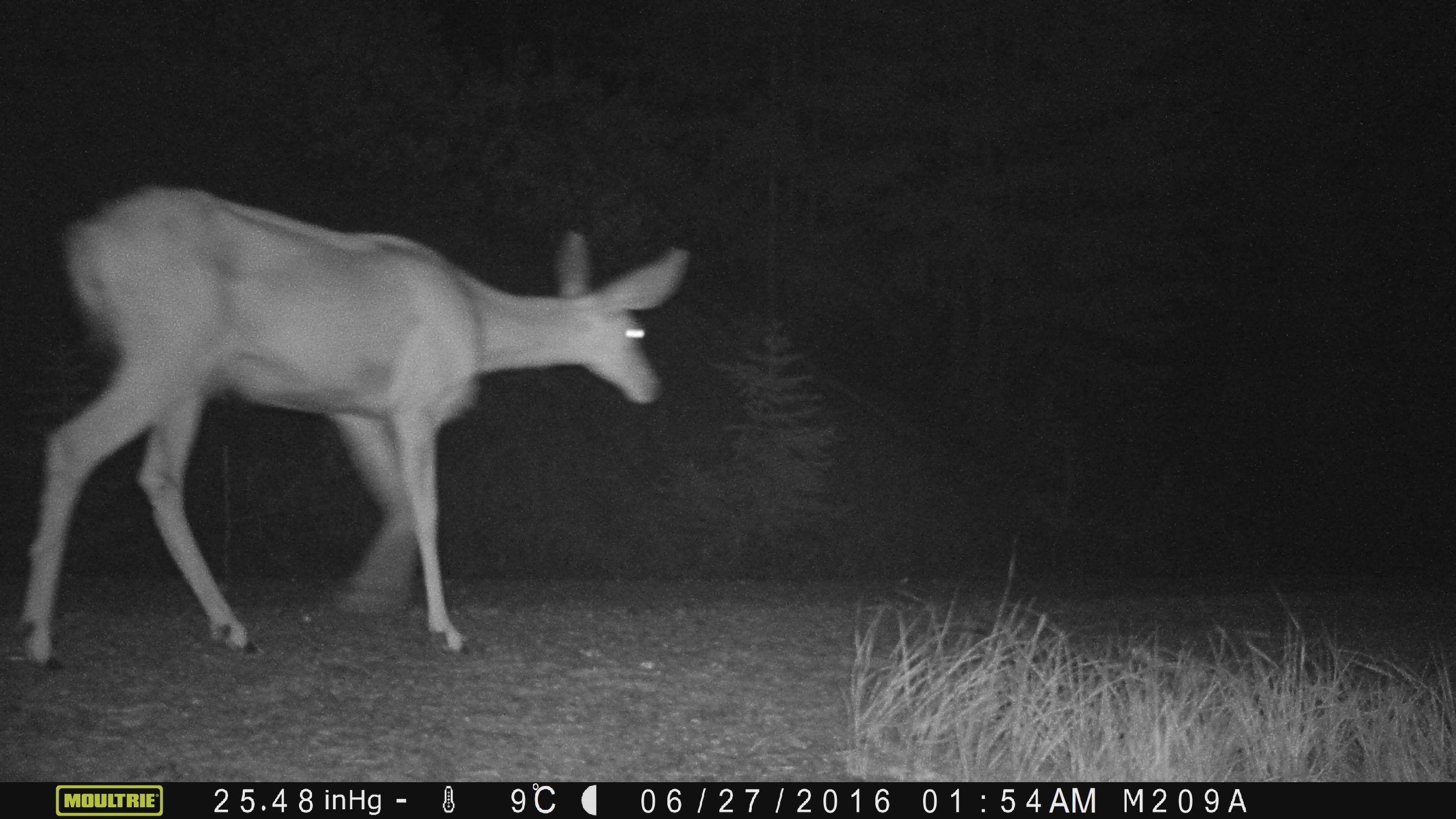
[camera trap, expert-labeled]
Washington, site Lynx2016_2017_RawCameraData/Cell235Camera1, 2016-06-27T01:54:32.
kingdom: Animalia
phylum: Chordata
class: Mammalia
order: Artiodactyla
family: Cervidae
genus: Odocoileus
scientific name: Odocoileus hemionus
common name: mule deer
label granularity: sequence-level